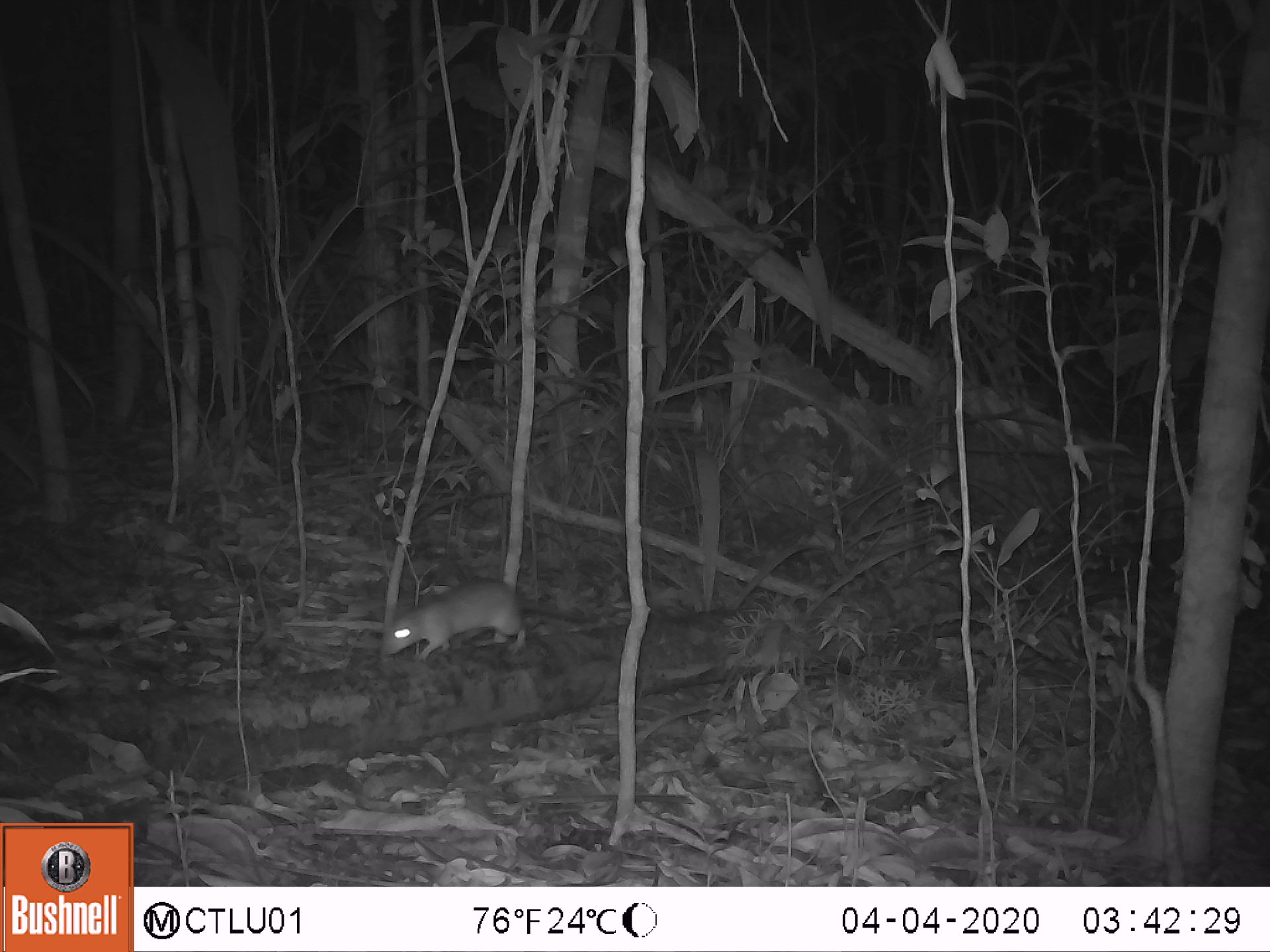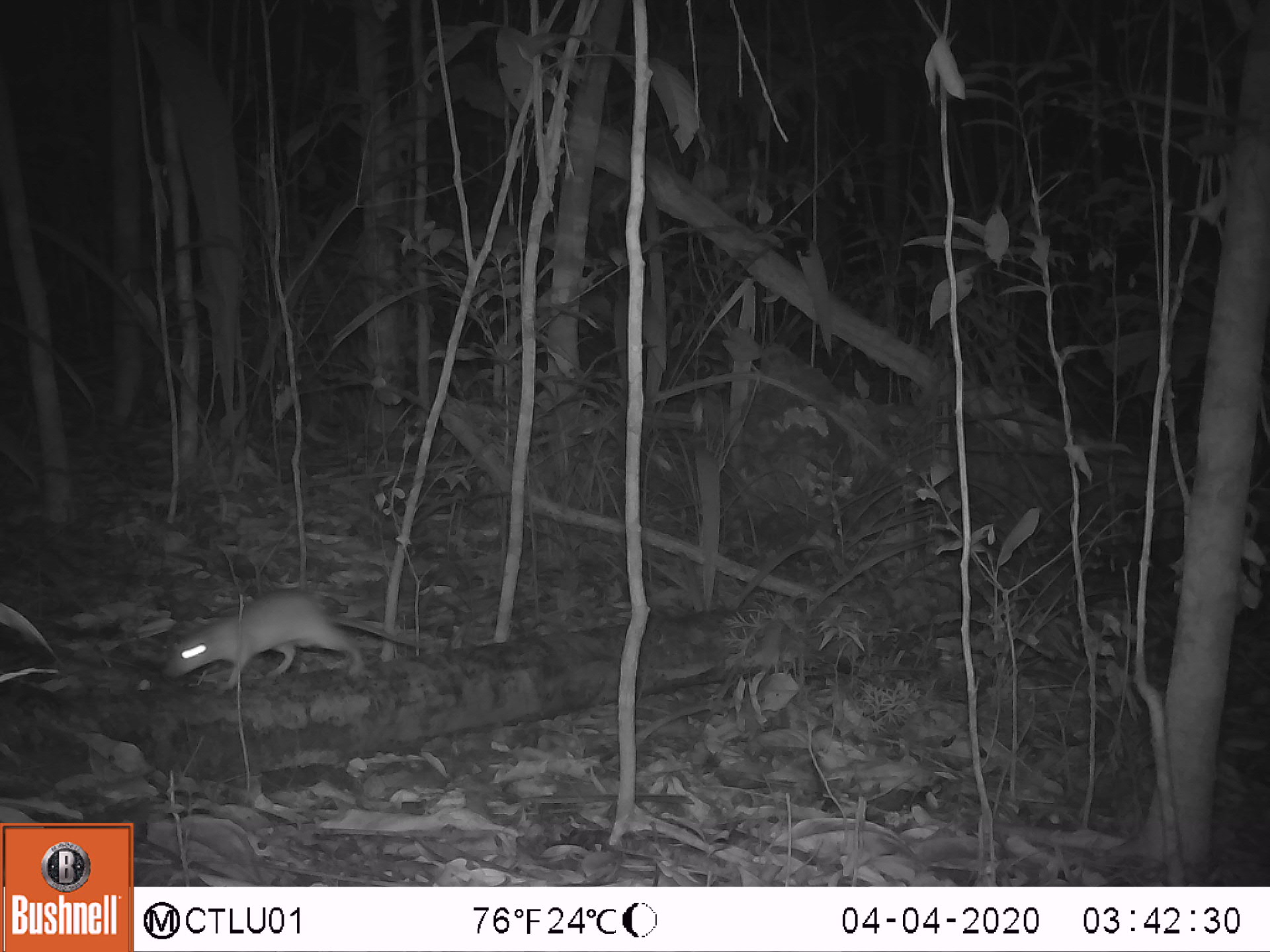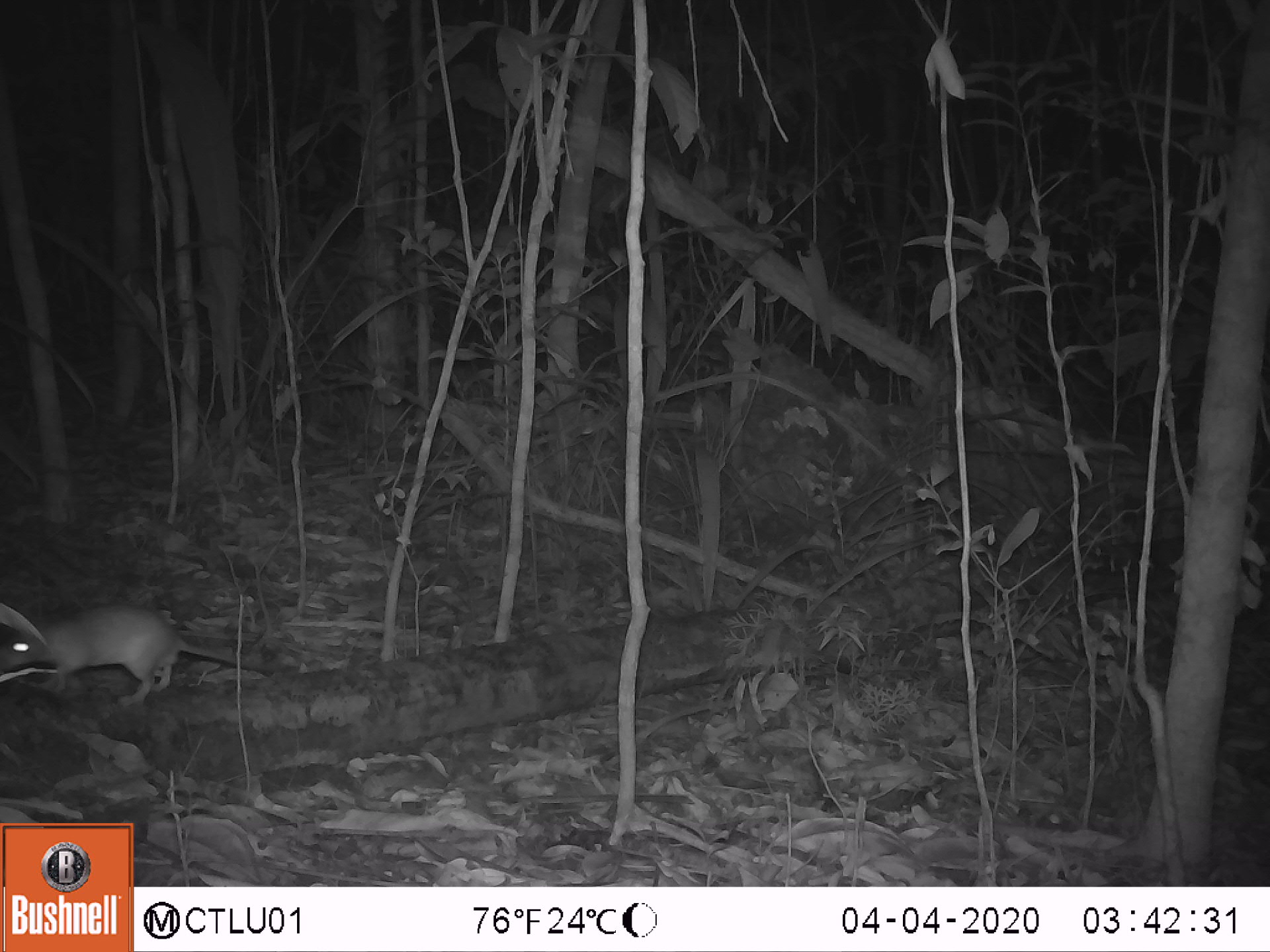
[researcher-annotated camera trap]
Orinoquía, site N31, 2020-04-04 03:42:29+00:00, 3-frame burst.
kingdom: Animalia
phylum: Chordata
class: Mammalia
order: Rodentia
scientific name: Rodentia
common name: rodent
Rodent (Rodentia).